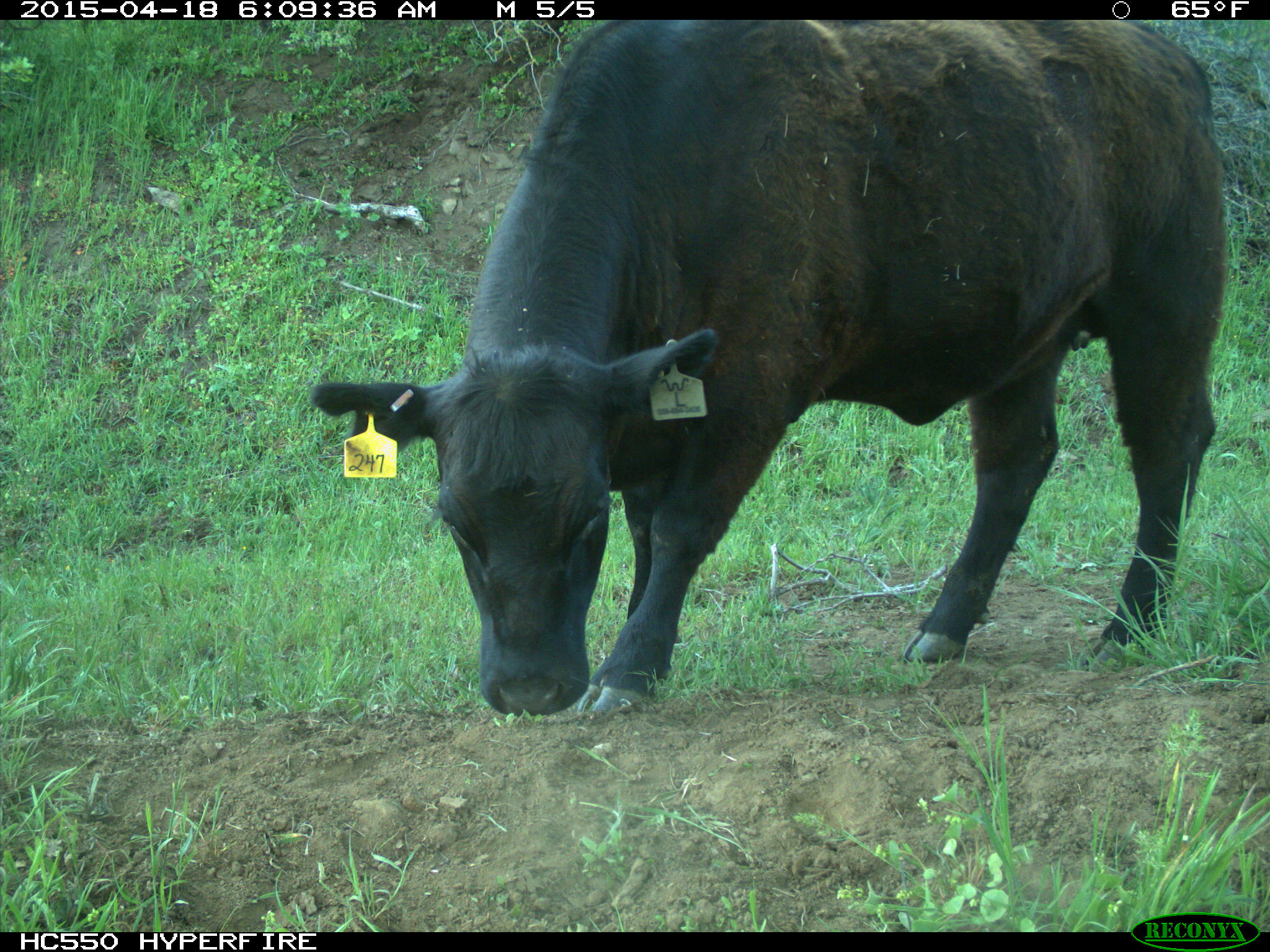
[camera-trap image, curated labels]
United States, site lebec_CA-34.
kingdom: Animalia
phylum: Chordata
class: Mammalia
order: Artiodactyla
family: Bovidae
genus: Bos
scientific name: Bos taurus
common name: domestic cow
Bos taurus (domestic cow).